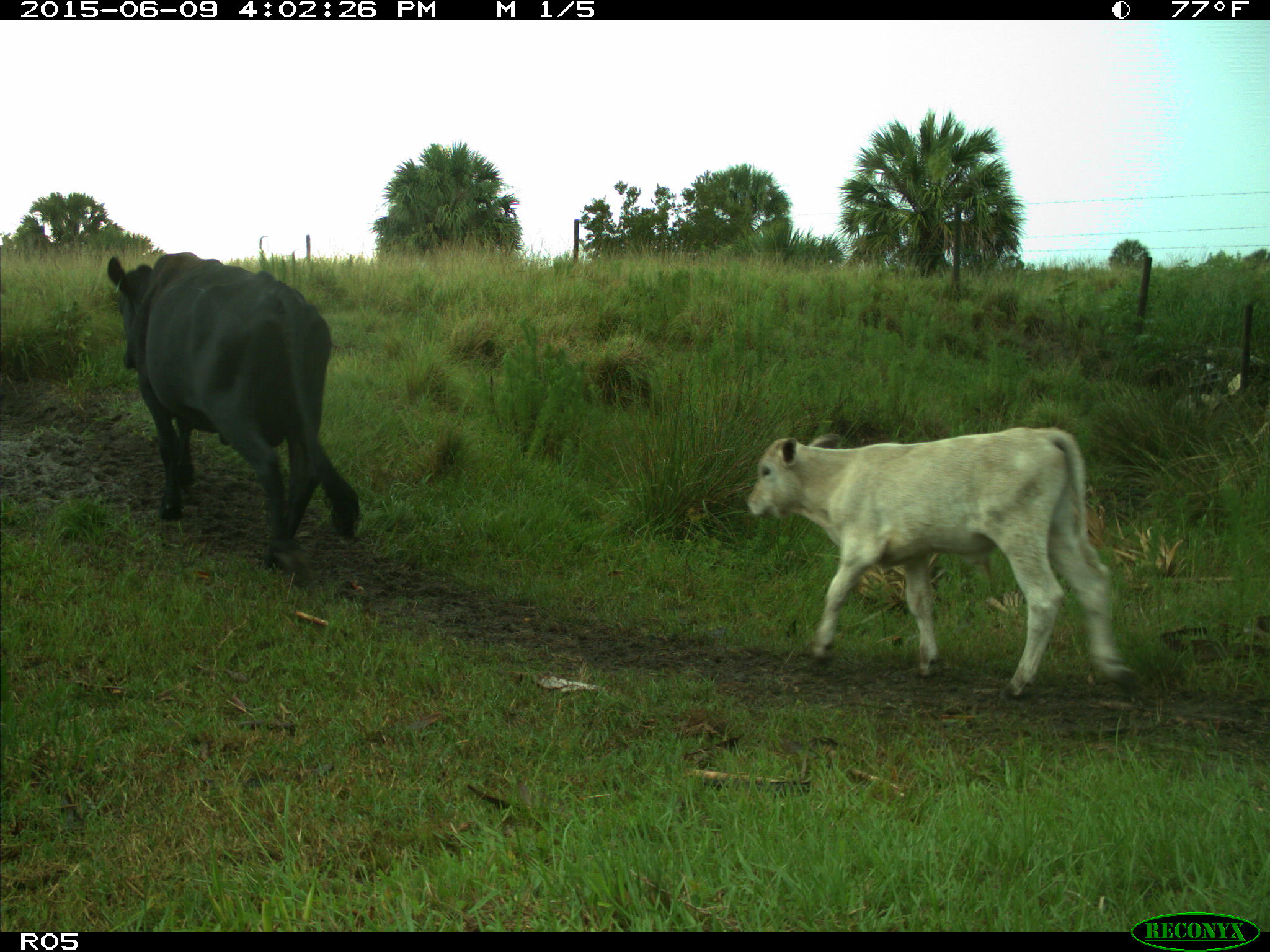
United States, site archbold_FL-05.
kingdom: Animalia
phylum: Chordata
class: Mammalia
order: Artiodactyla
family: Bovidae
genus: Bos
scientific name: Bos taurus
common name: domestic cow